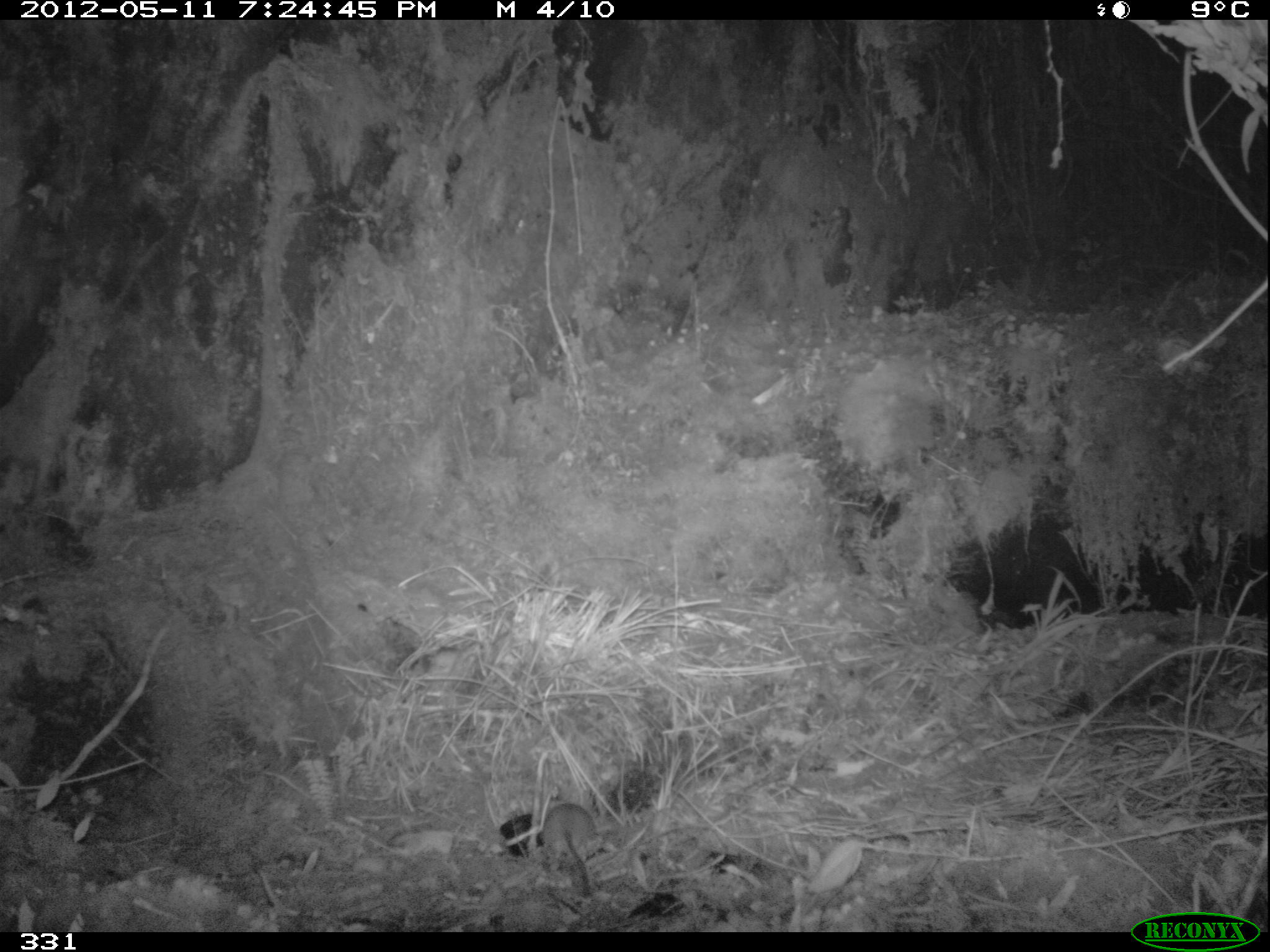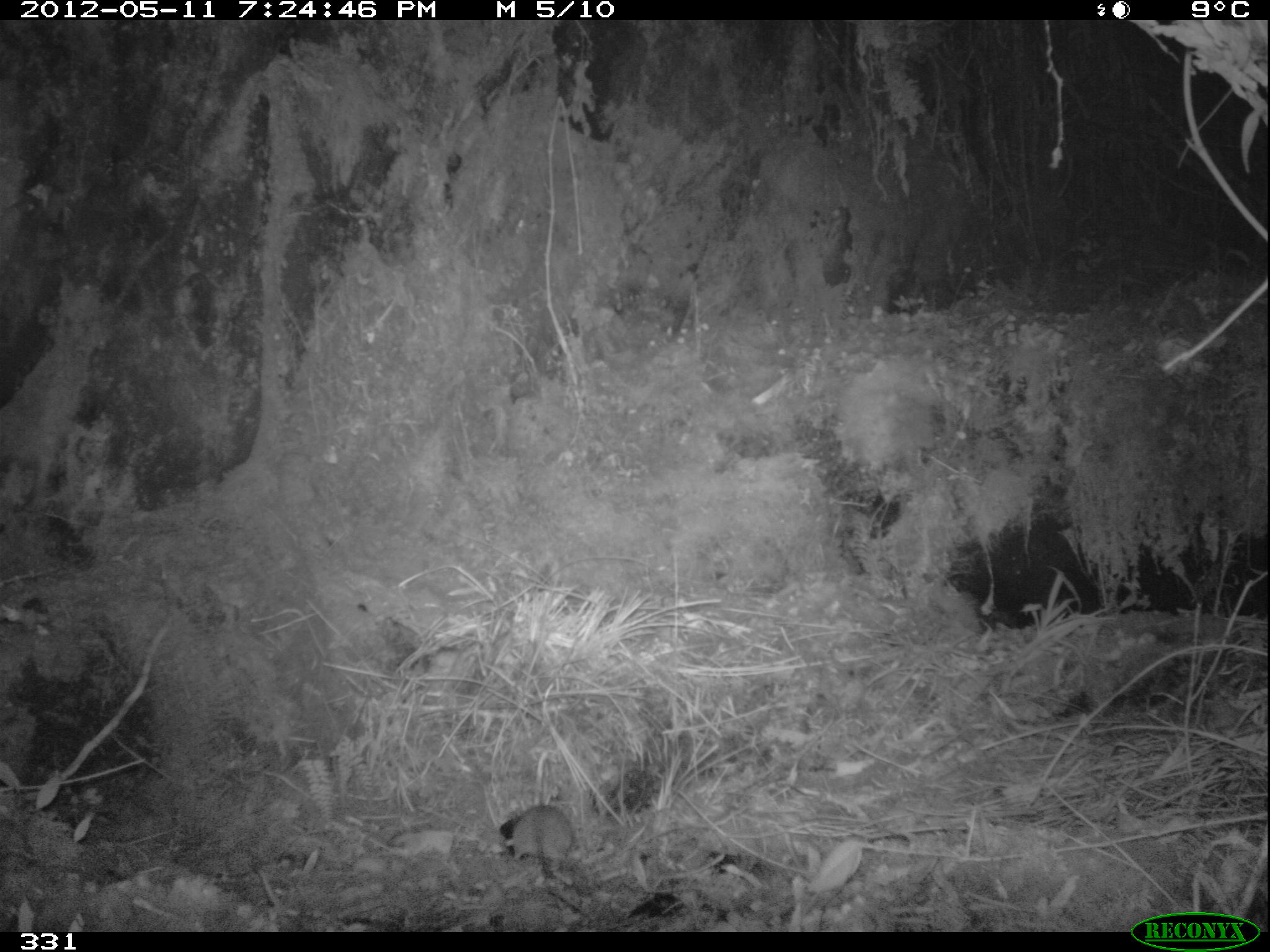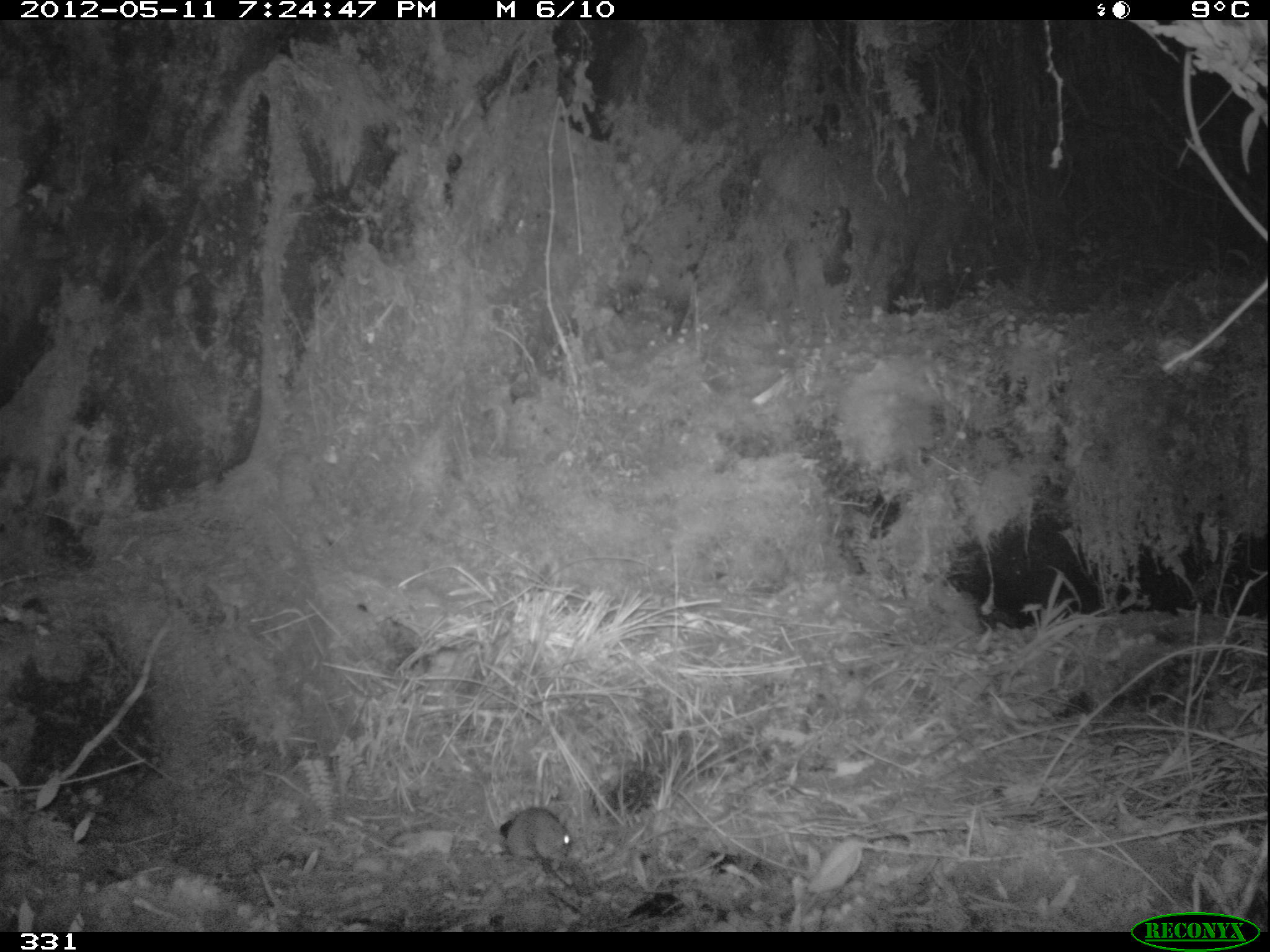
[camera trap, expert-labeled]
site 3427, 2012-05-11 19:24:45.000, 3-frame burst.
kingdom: Animalia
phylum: Chordata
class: Mammalia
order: Rodentia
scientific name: Rodentia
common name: rodents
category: unknown rodent